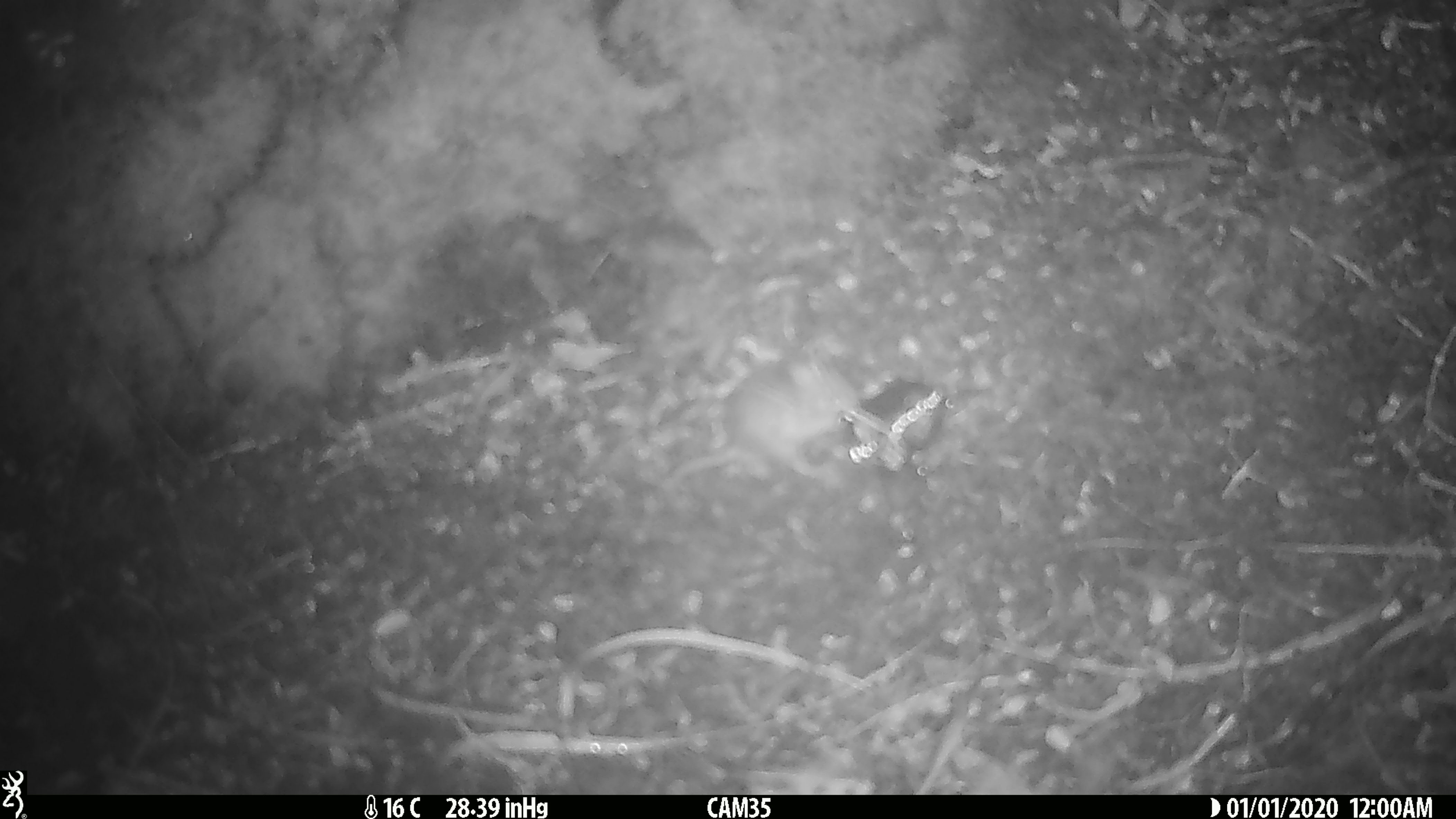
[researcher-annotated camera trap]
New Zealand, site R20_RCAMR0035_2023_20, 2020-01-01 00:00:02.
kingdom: Animalia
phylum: Chordata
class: Mammalia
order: Rodentia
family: Muridae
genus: Mus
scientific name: Mus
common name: mouse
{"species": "mouse (Mus)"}